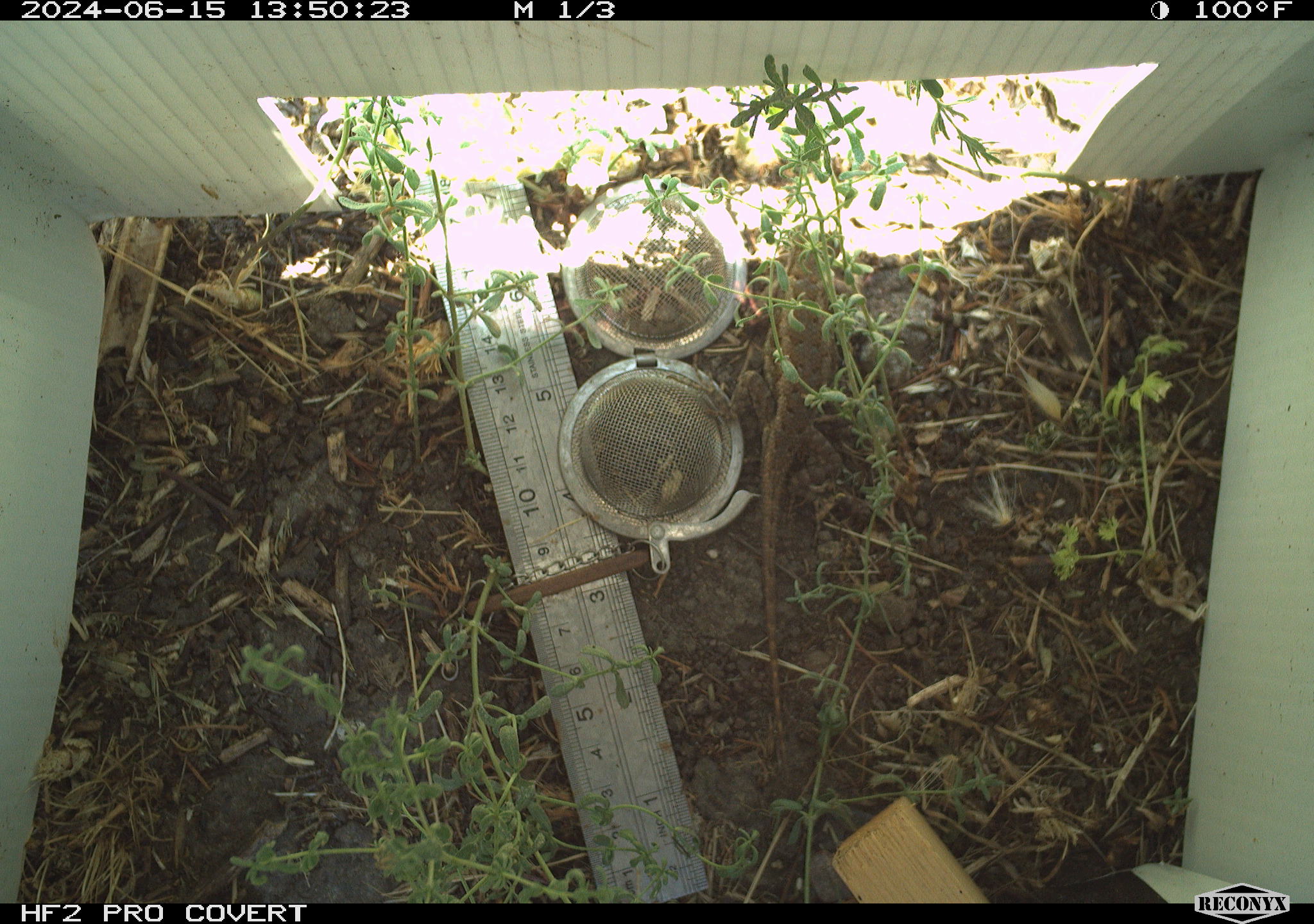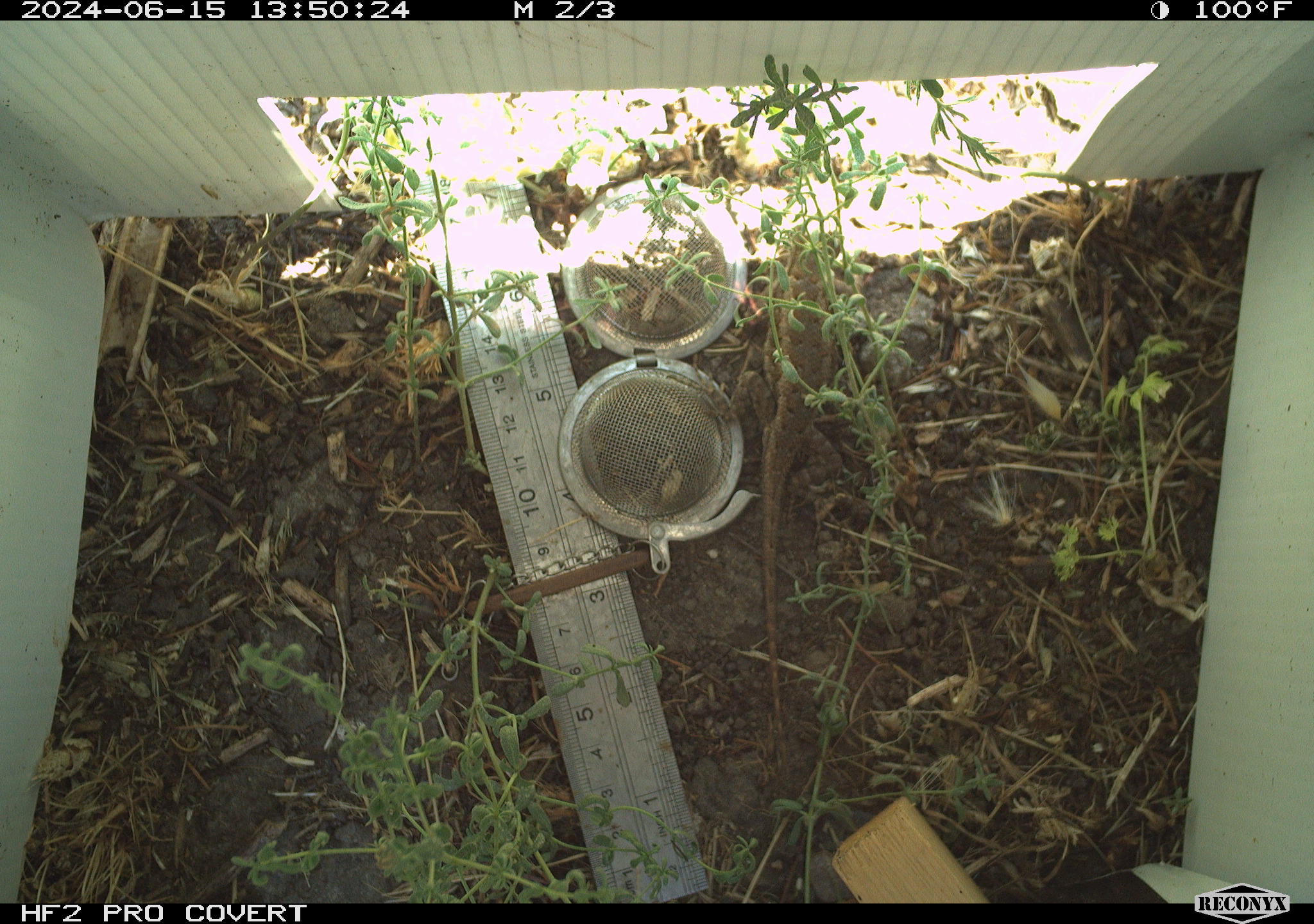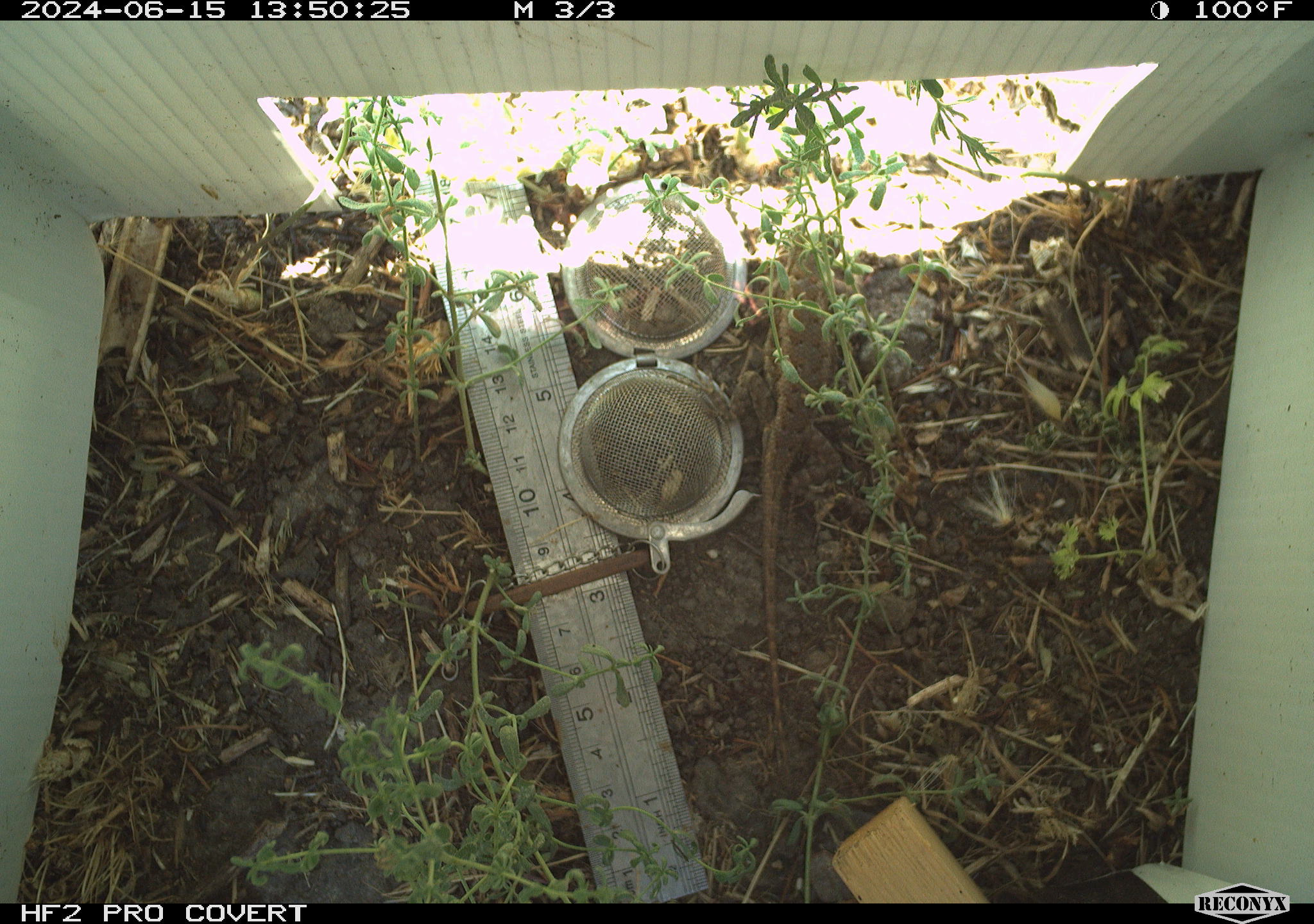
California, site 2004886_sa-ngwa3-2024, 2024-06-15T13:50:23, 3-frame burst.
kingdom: Animalia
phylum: Chordata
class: Reptilia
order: Squamata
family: Phrynosomatidae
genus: Sceloporus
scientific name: Sceloporus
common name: spiny lizards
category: sceloporus species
Sceloporus species (spiny lizards) (Sceloporus).